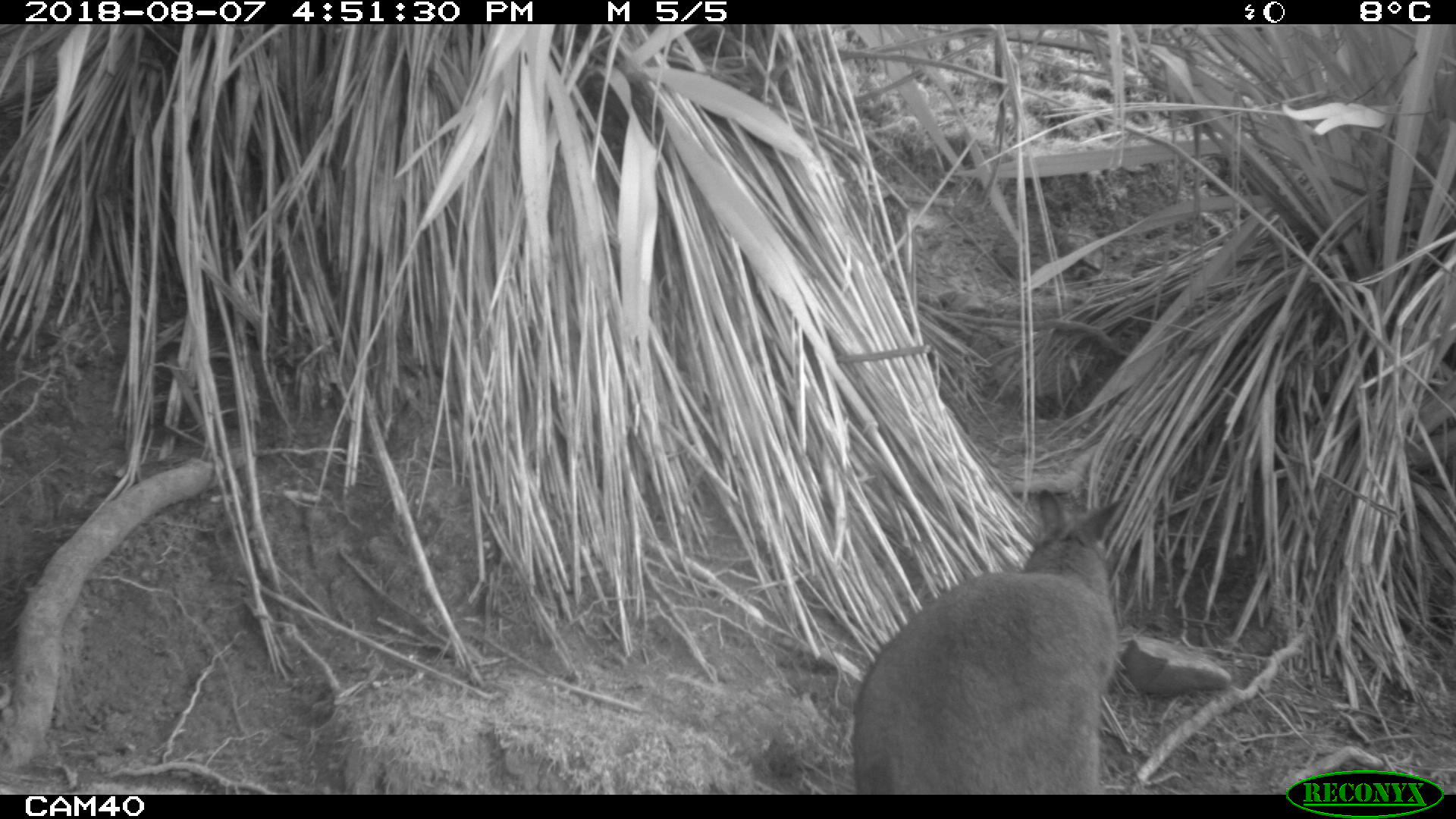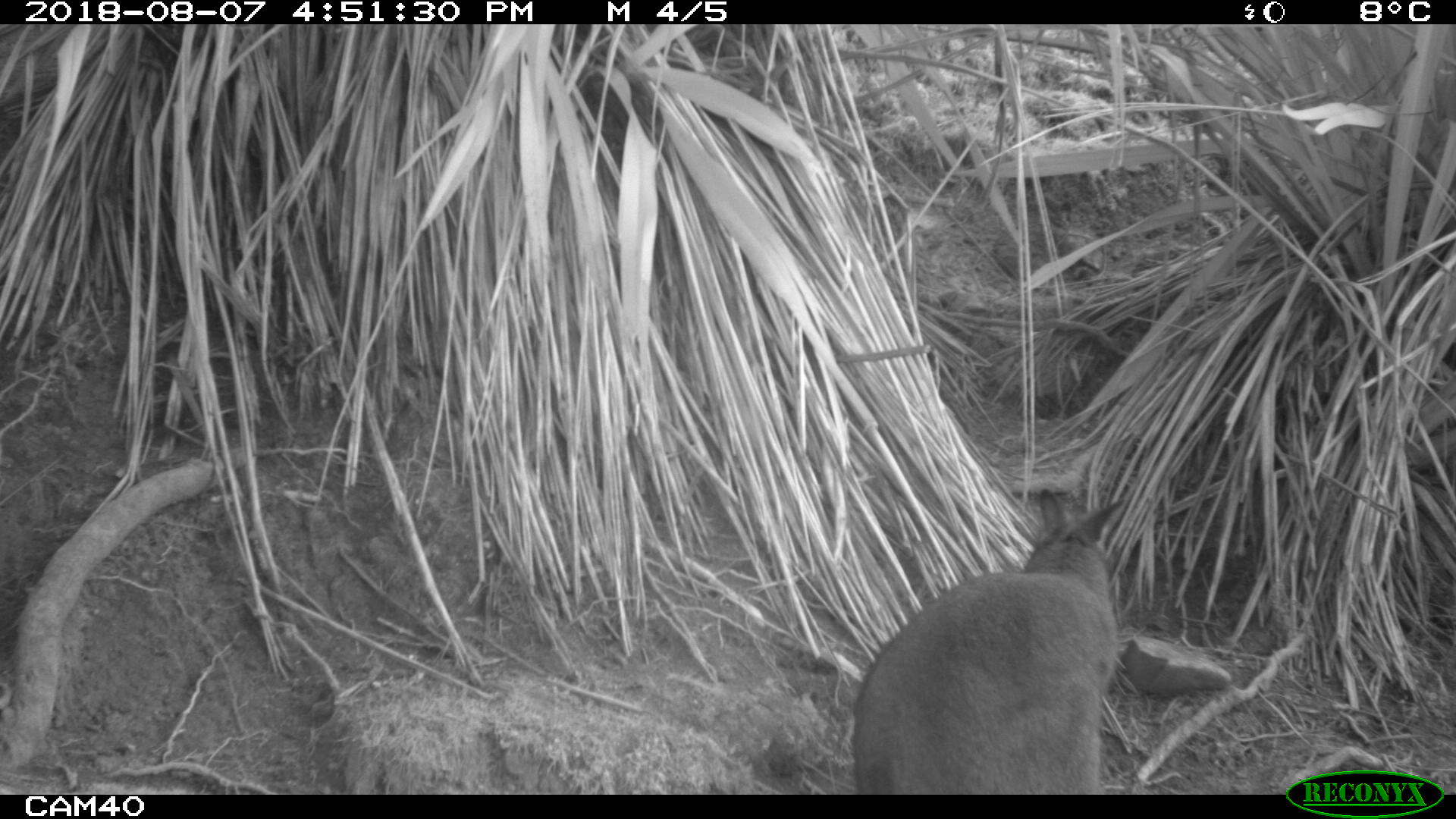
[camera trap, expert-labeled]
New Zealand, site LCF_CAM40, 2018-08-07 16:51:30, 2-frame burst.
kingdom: Animalia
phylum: Chordata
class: Mammalia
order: Diprotodontia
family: Macropodidae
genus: Notamacropus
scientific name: Notamacropus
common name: wallaby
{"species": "wallaby (Notamacropus)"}